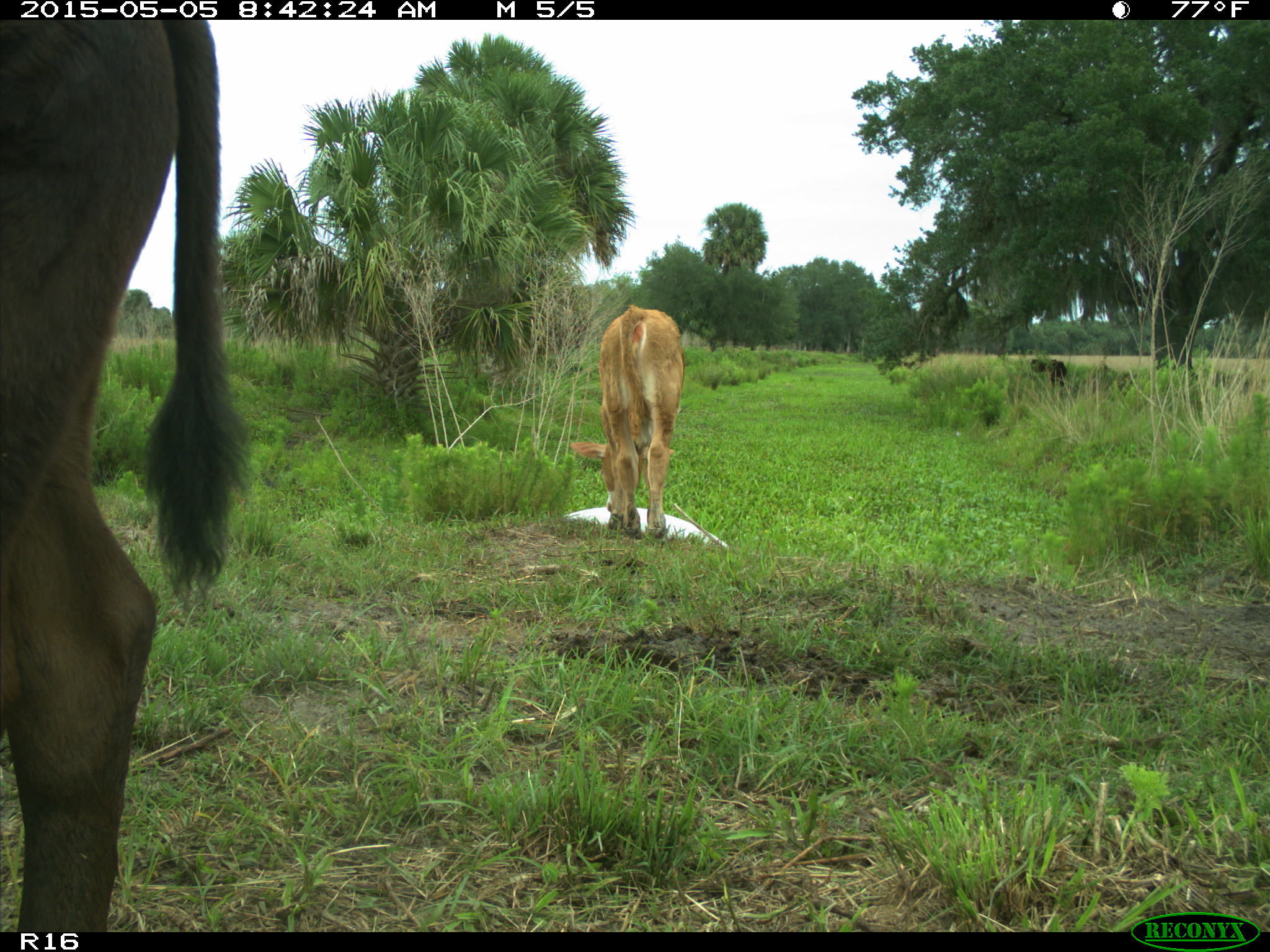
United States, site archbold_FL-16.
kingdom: Animalia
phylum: Chordata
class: Mammalia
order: Artiodactyla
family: Bovidae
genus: Bos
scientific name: Bos taurus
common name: domestic cow